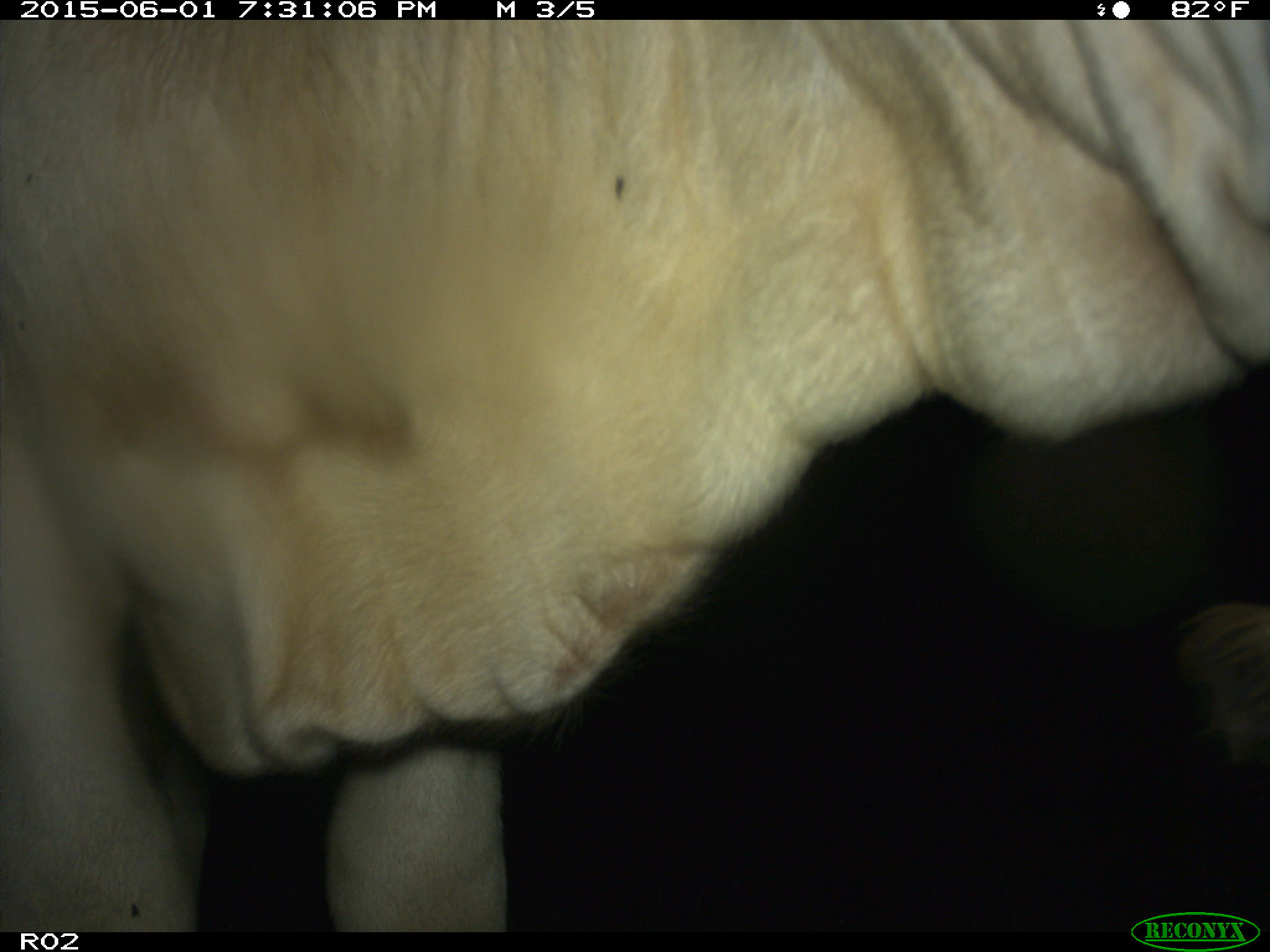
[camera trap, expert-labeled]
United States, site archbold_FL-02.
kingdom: Animalia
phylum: Chordata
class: Mammalia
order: Artiodactyla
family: Bovidae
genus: Bos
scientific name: Bos taurus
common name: domestic cow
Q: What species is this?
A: Bos taurus (domestic cow).